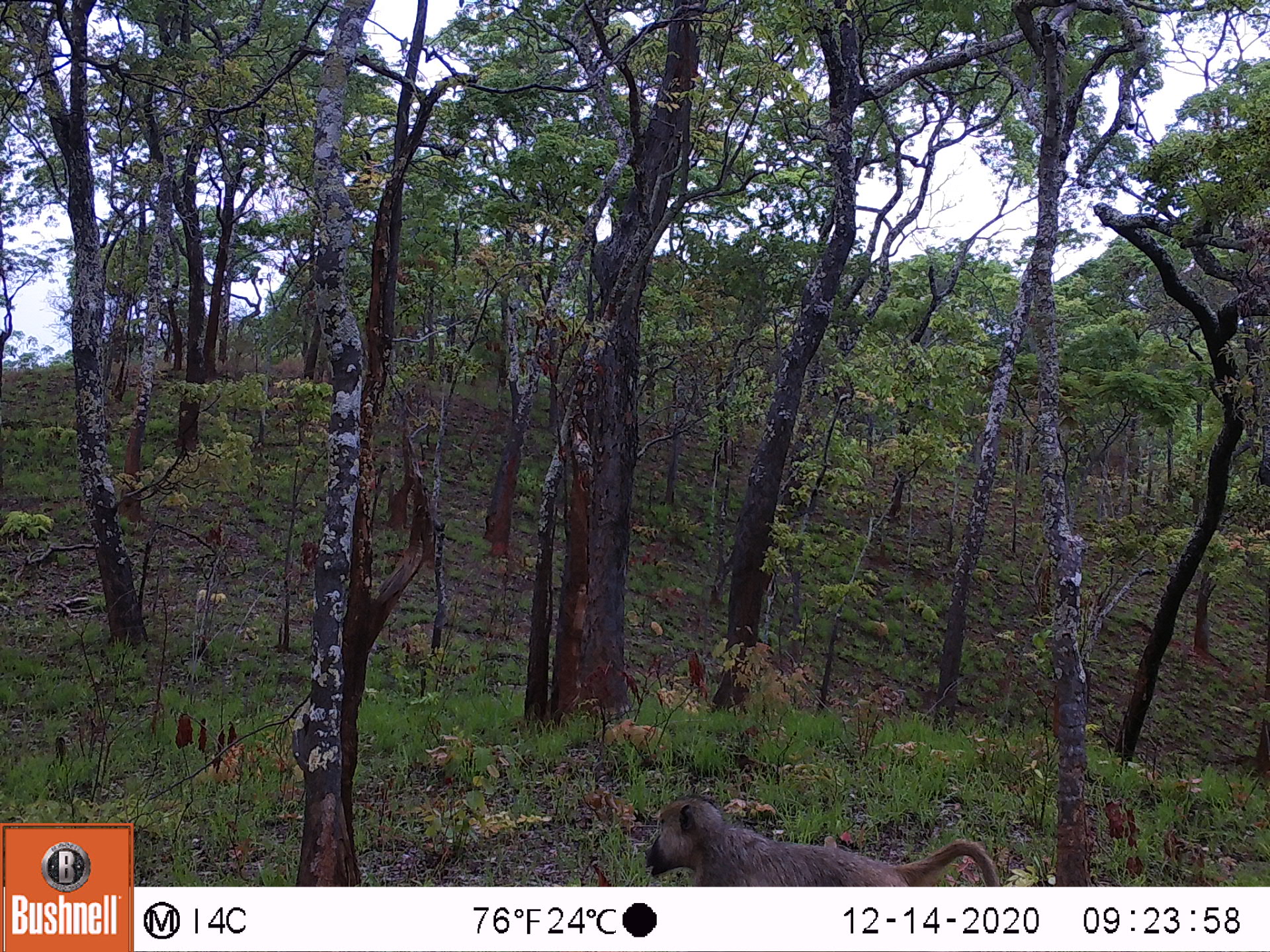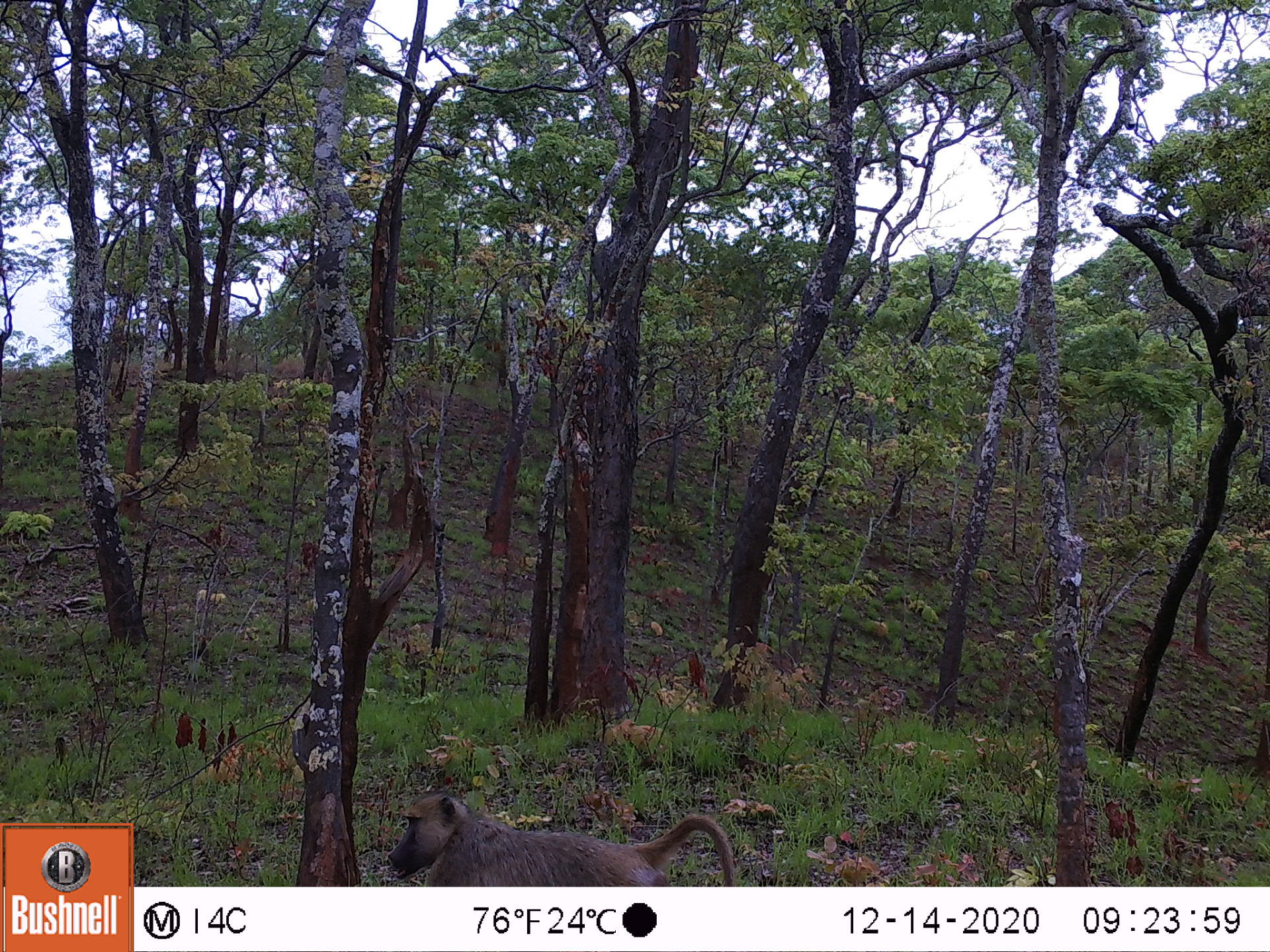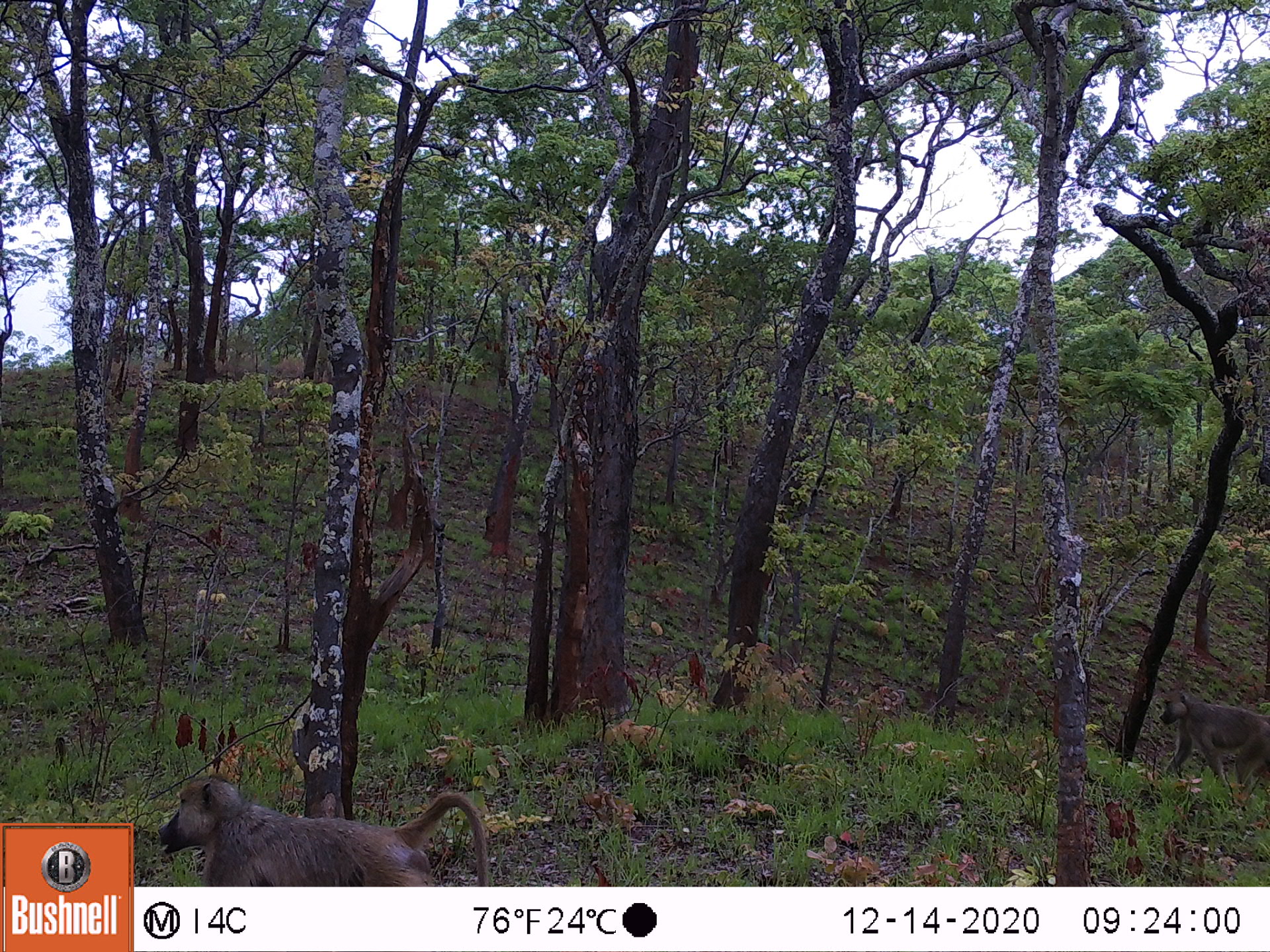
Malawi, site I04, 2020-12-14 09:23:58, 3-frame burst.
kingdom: Animalia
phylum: Chordata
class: Mammalia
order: Primates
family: Cercopithecidae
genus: Papio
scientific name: Papio cynocephalus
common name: yellow baboon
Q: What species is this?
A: Yellow baboon (Papio cynocephalus).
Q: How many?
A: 1.